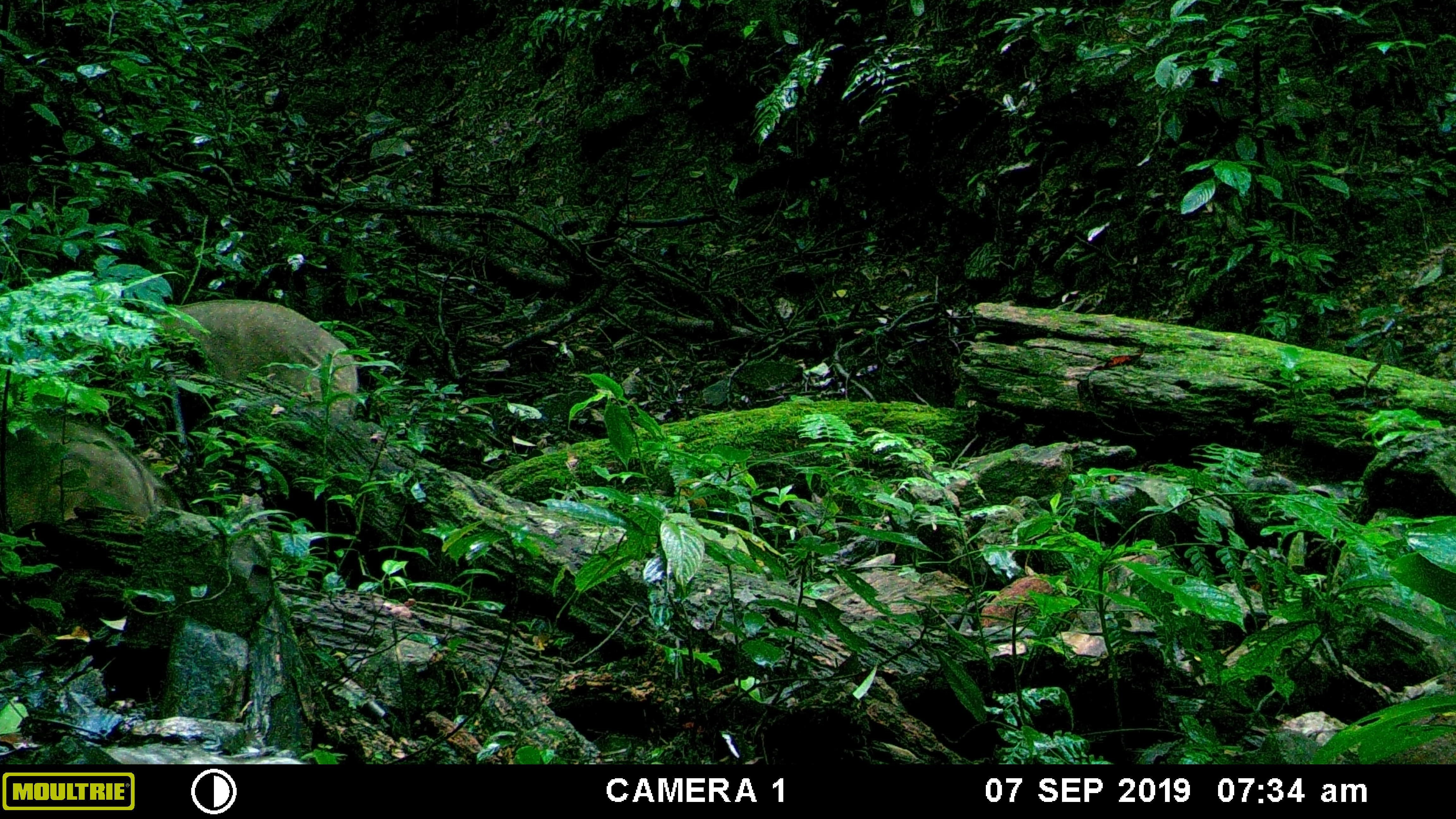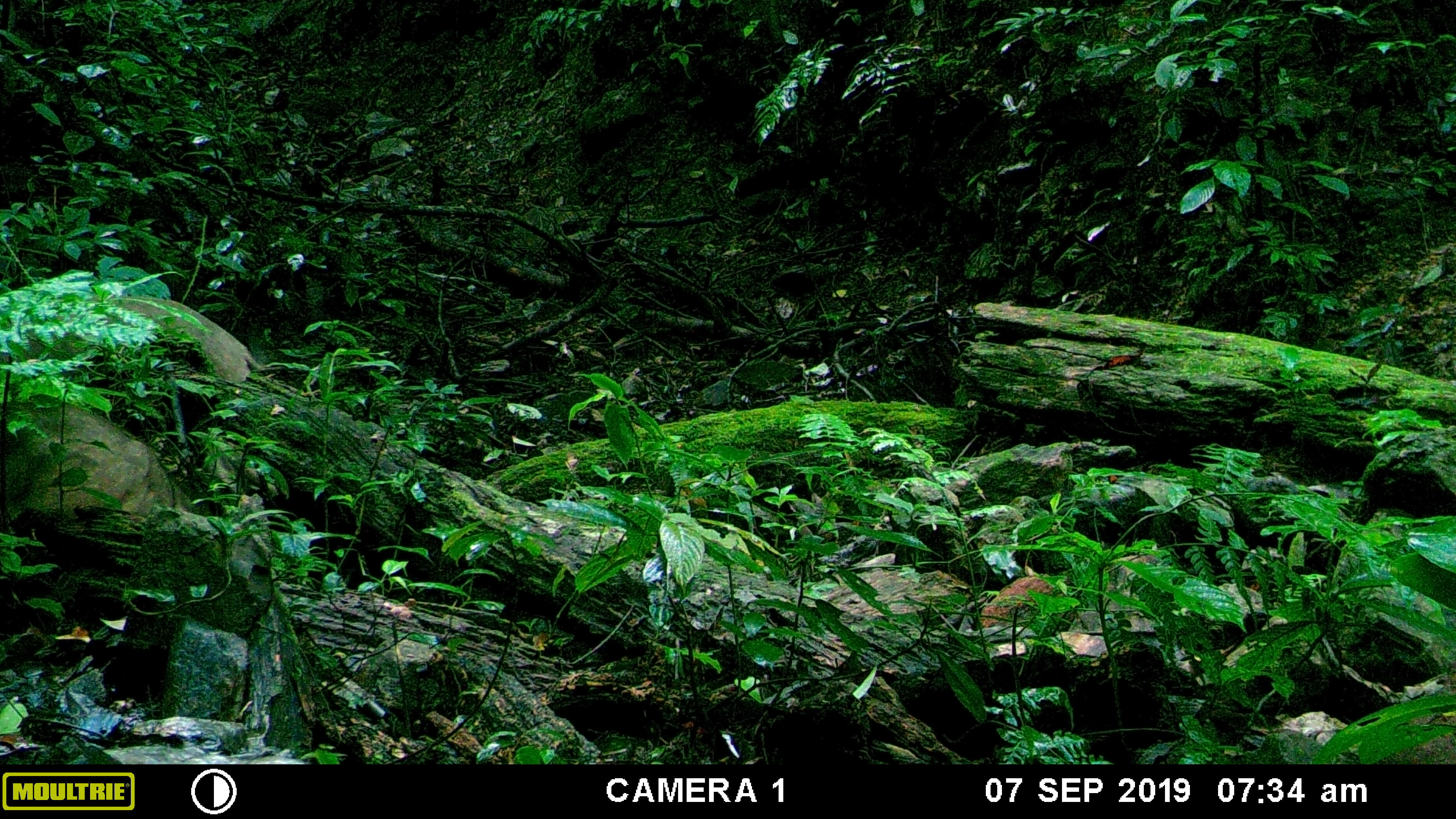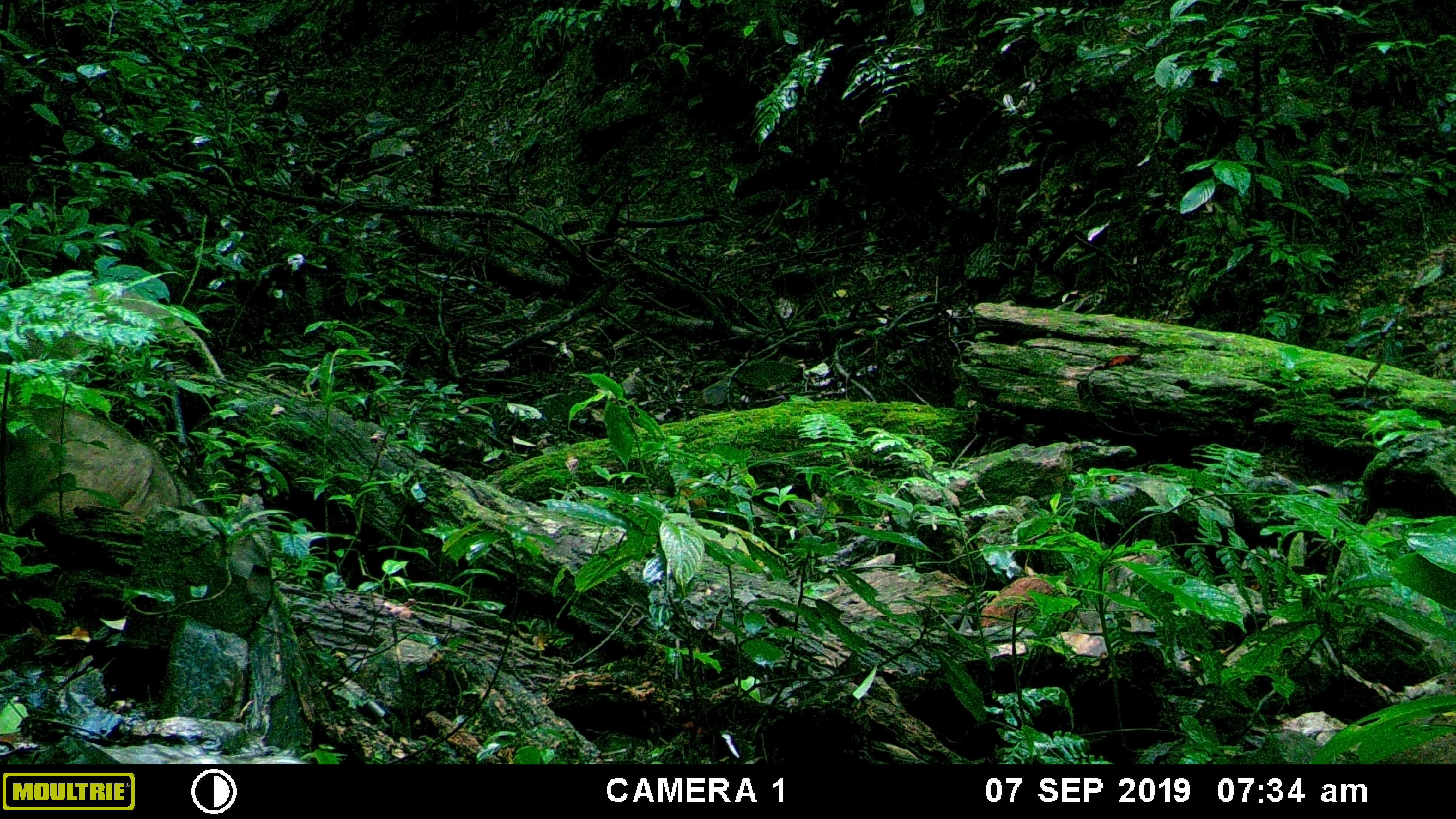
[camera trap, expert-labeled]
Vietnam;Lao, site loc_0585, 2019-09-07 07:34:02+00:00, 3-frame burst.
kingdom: Animalia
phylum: Chordata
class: Mammalia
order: Artiodactyla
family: Suidae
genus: Sus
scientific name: Sus scrofa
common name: eurasian wild pig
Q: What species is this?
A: Eurasian wild pig (Sus scrofa).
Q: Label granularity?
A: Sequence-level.